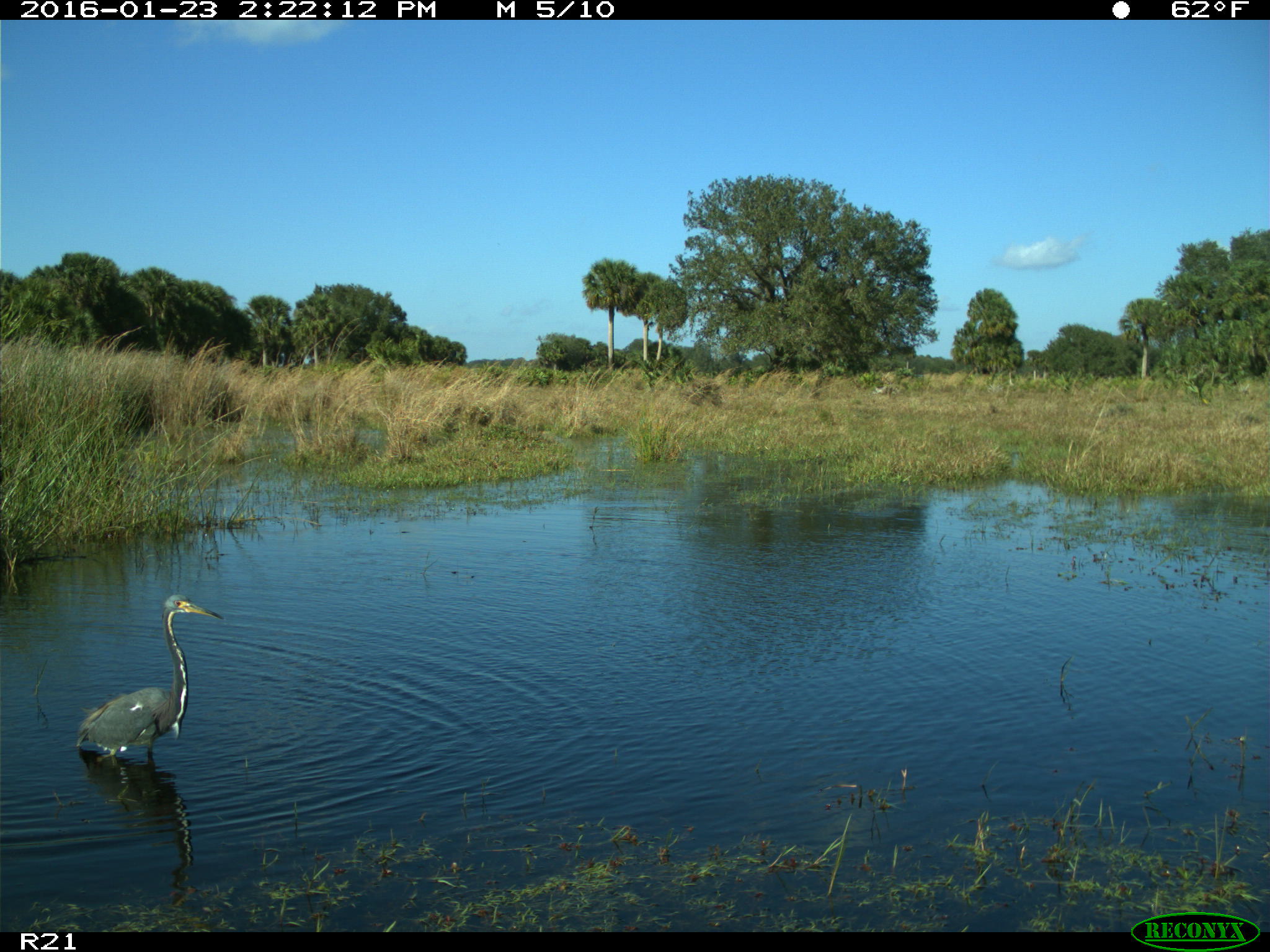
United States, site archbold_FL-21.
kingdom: Animalia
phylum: Chordata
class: Aves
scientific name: Aves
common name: birds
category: unidentified bird